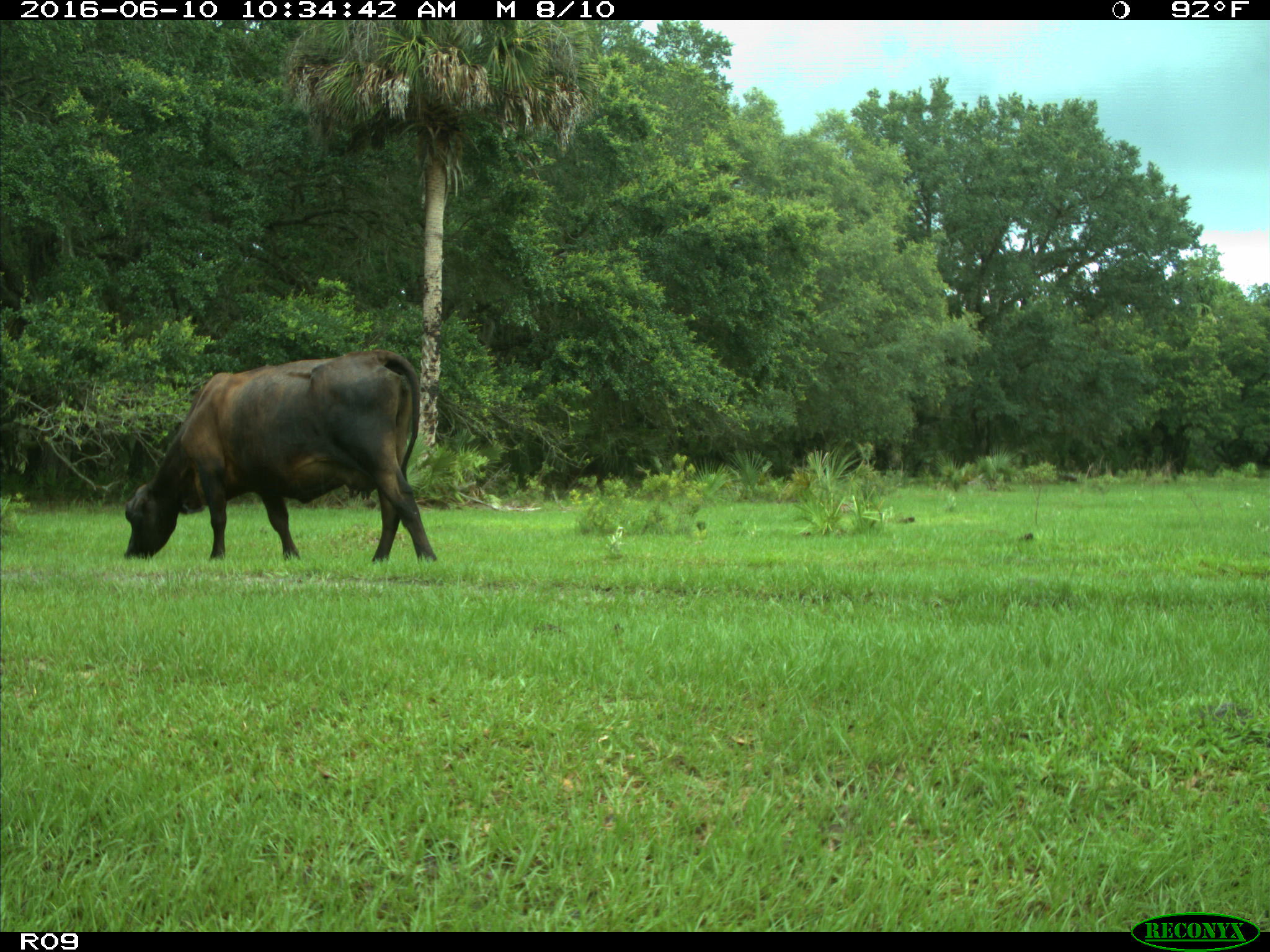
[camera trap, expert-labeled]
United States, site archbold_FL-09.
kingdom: Animalia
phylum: Chordata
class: Mammalia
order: Artiodactyla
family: Bovidae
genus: Bos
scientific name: Bos taurus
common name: domestic cow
Bos taurus (domestic cow).